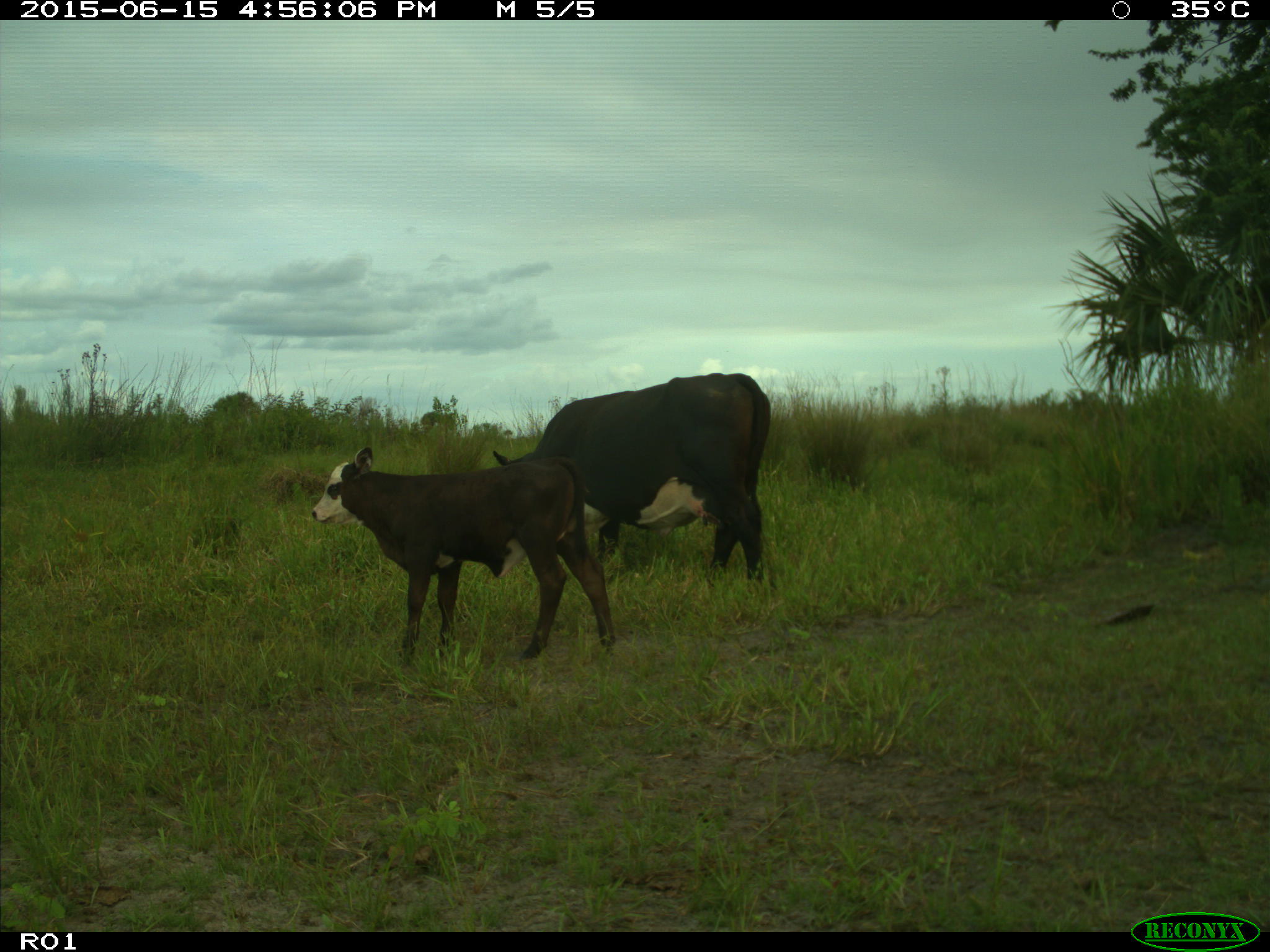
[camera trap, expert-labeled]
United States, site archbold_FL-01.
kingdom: Animalia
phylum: Chordata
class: Mammalia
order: Artiodactyla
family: Bovidae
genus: Bos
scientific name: Bos taurus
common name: domestic cow